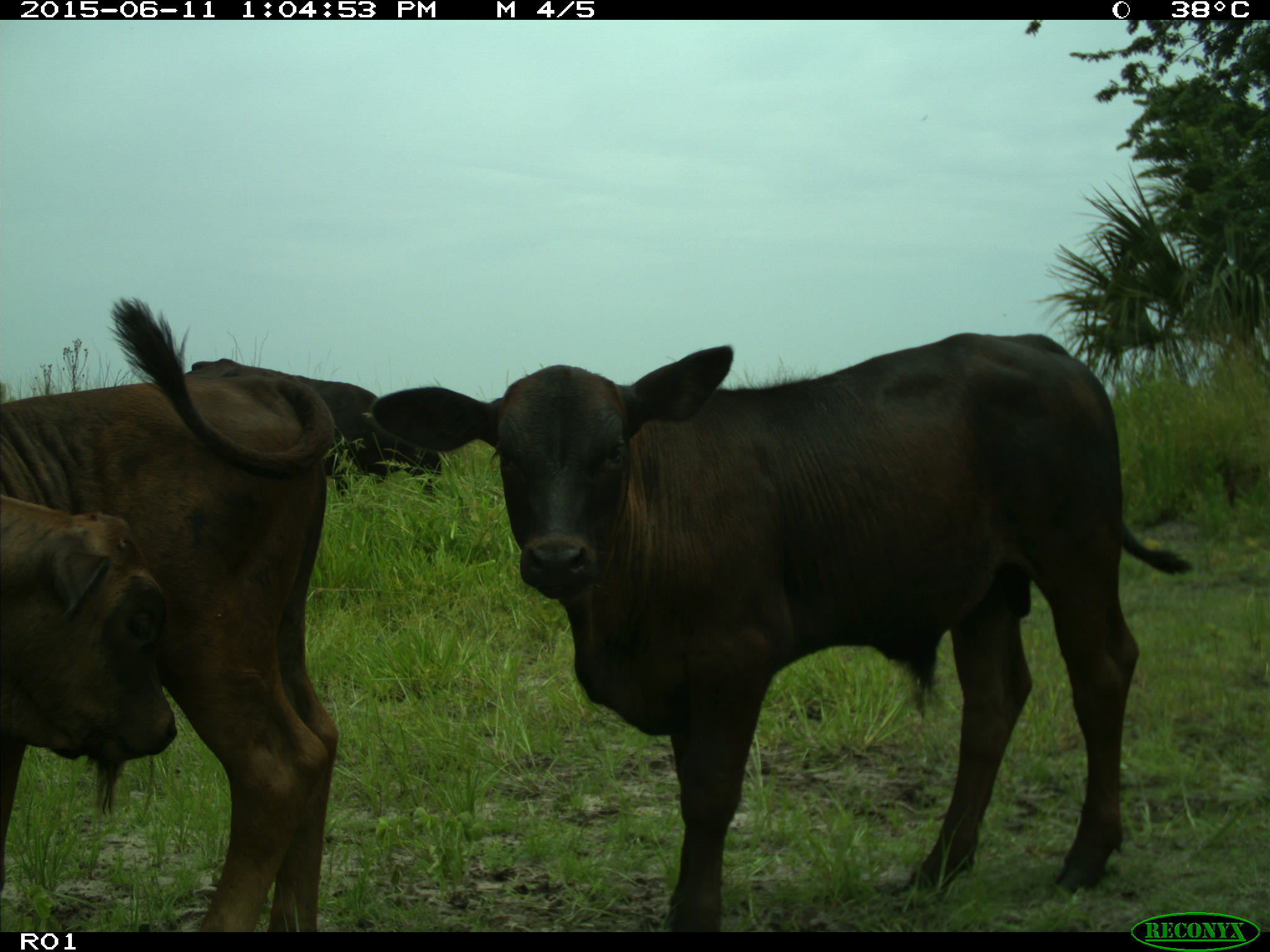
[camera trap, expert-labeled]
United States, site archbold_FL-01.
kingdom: Animalia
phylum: Chordata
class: Mammalia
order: Artiodactyla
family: Bovidae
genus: Bos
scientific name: Bos taurus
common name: domestic cow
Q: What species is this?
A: Bos taurus (domestic cow).